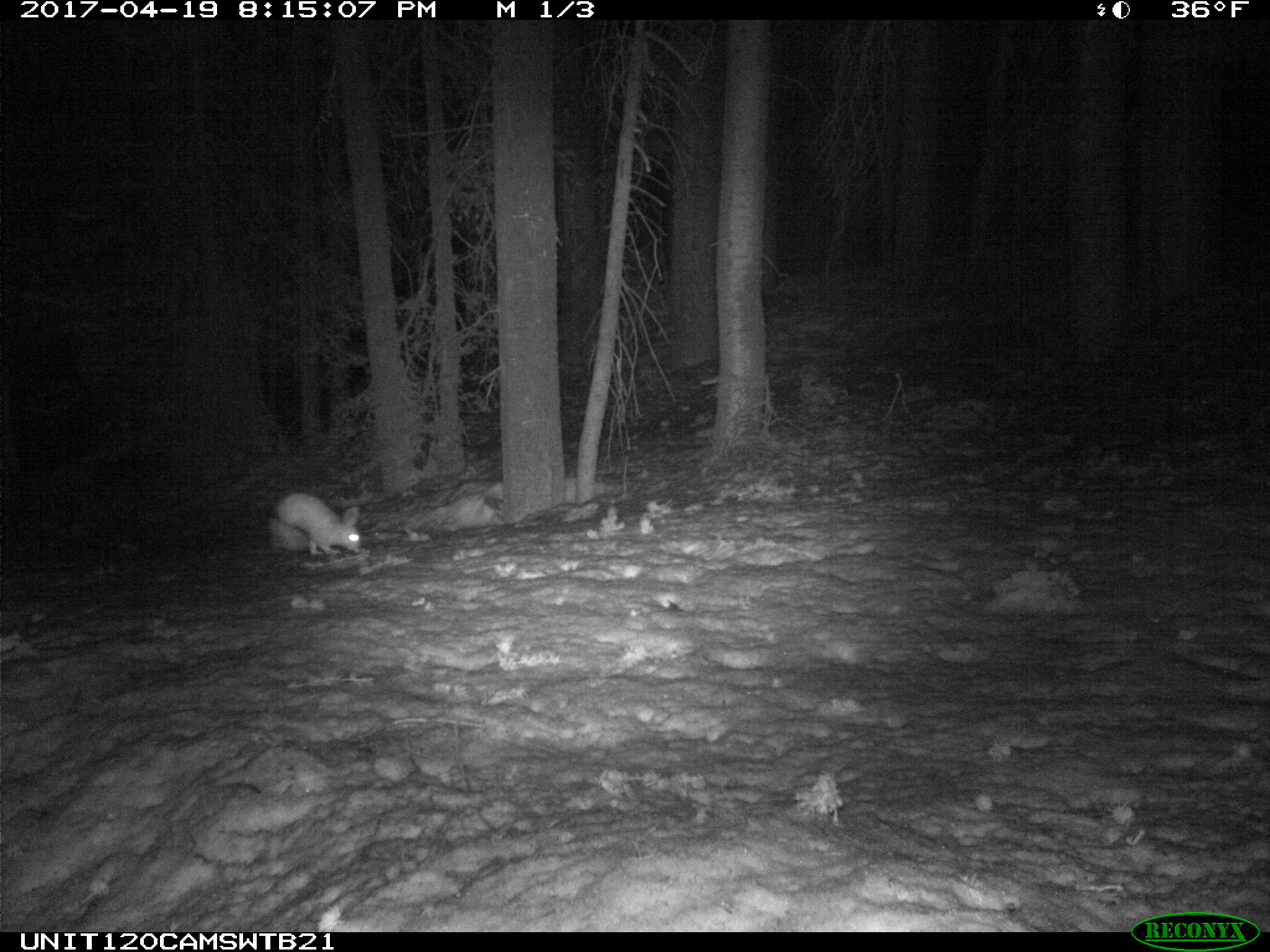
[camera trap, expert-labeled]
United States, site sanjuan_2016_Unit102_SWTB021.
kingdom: Animalia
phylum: Chordata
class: Mammalia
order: Lagomorpha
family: Leporidae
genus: Lepus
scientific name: Lepus americanus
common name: snowshoe hare